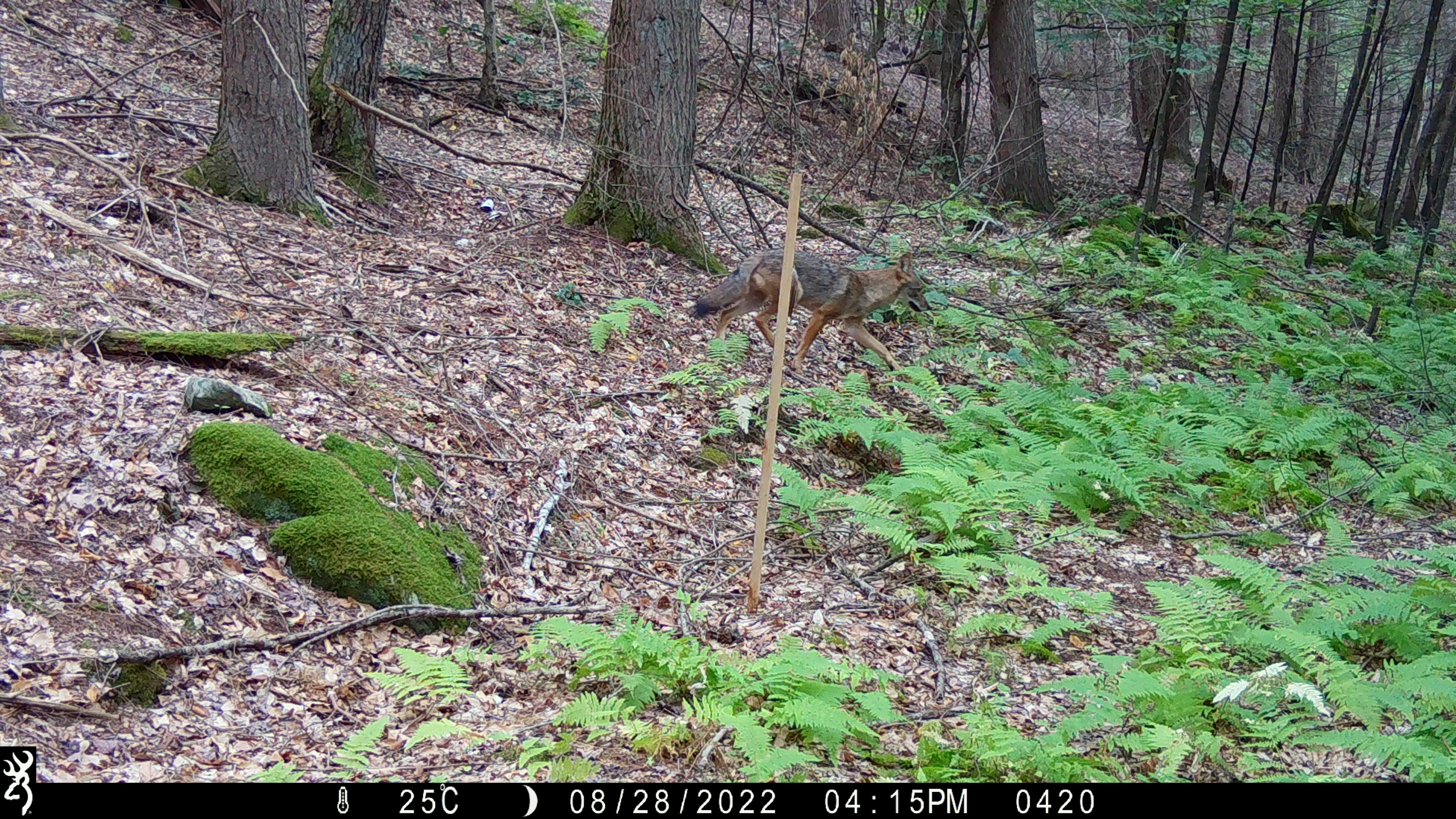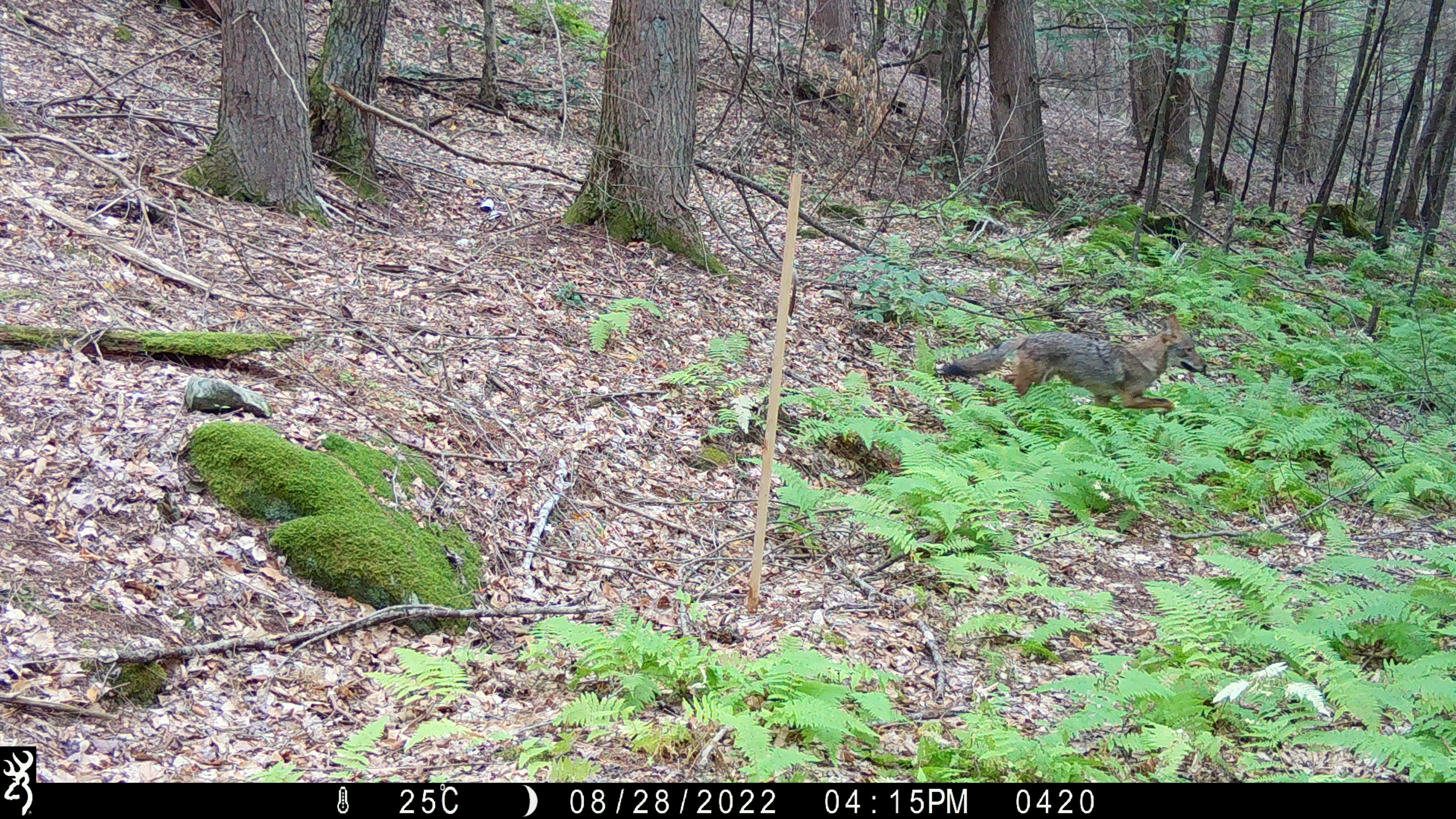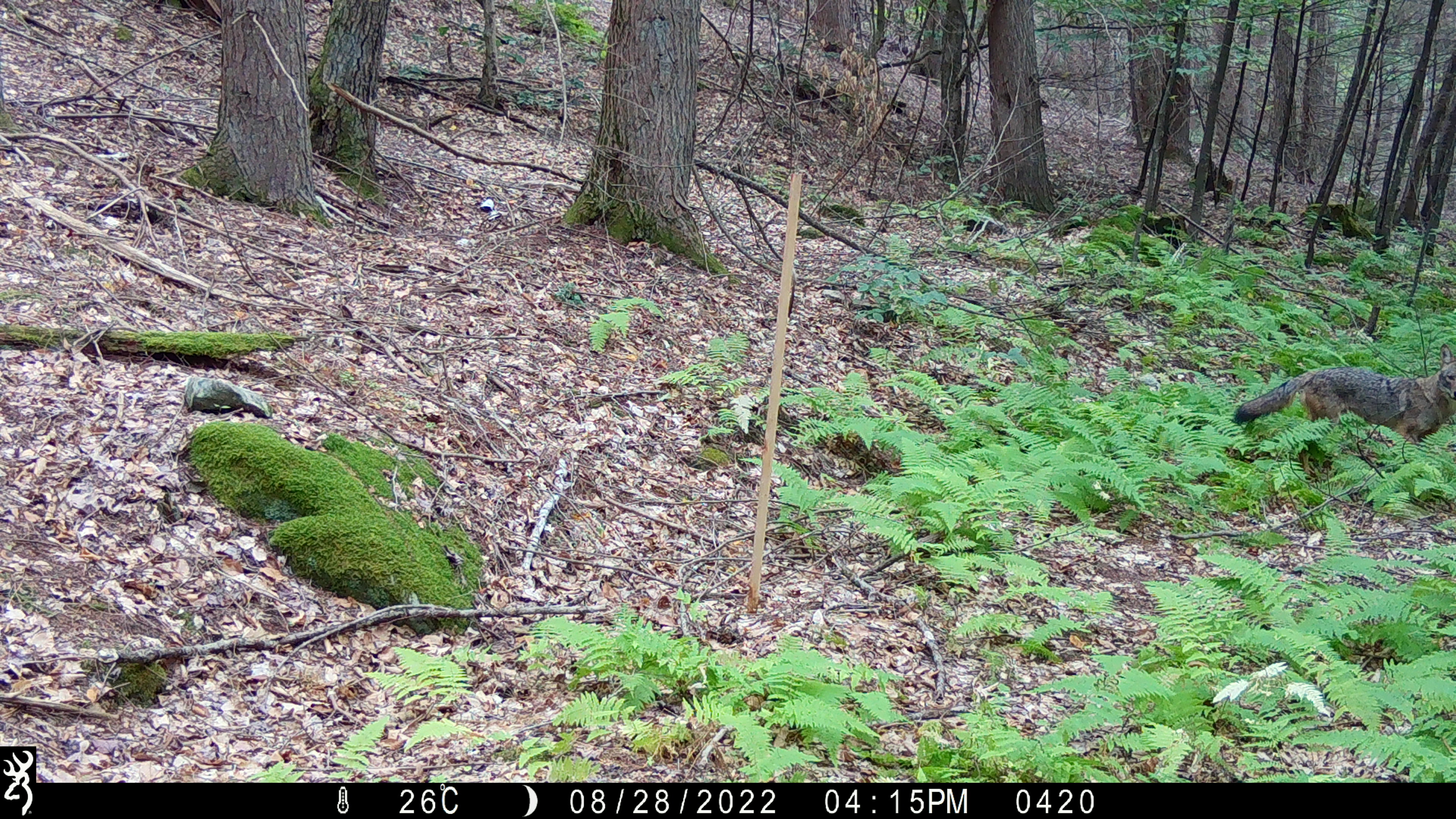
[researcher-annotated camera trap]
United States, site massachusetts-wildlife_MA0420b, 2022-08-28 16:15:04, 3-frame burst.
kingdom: Animalia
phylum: Chordata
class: Mammalia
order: Carnivora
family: Canidae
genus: Canis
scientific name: Canis latrans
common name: coyote